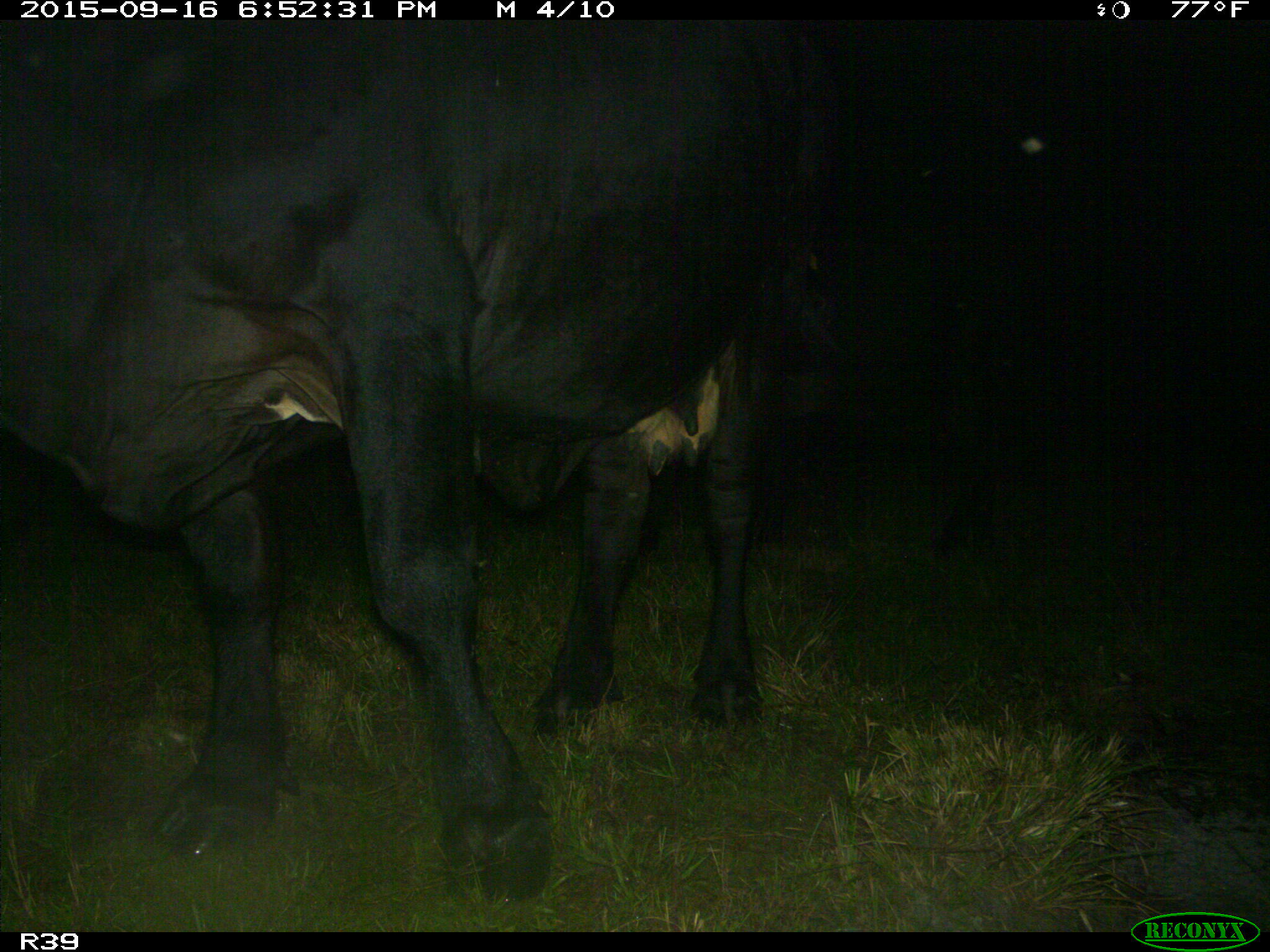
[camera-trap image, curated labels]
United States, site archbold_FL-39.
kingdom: Animalia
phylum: Chordata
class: Mammalia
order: Artiodactyla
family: Bovidae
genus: Bos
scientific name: Bos taurus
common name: domestic cow